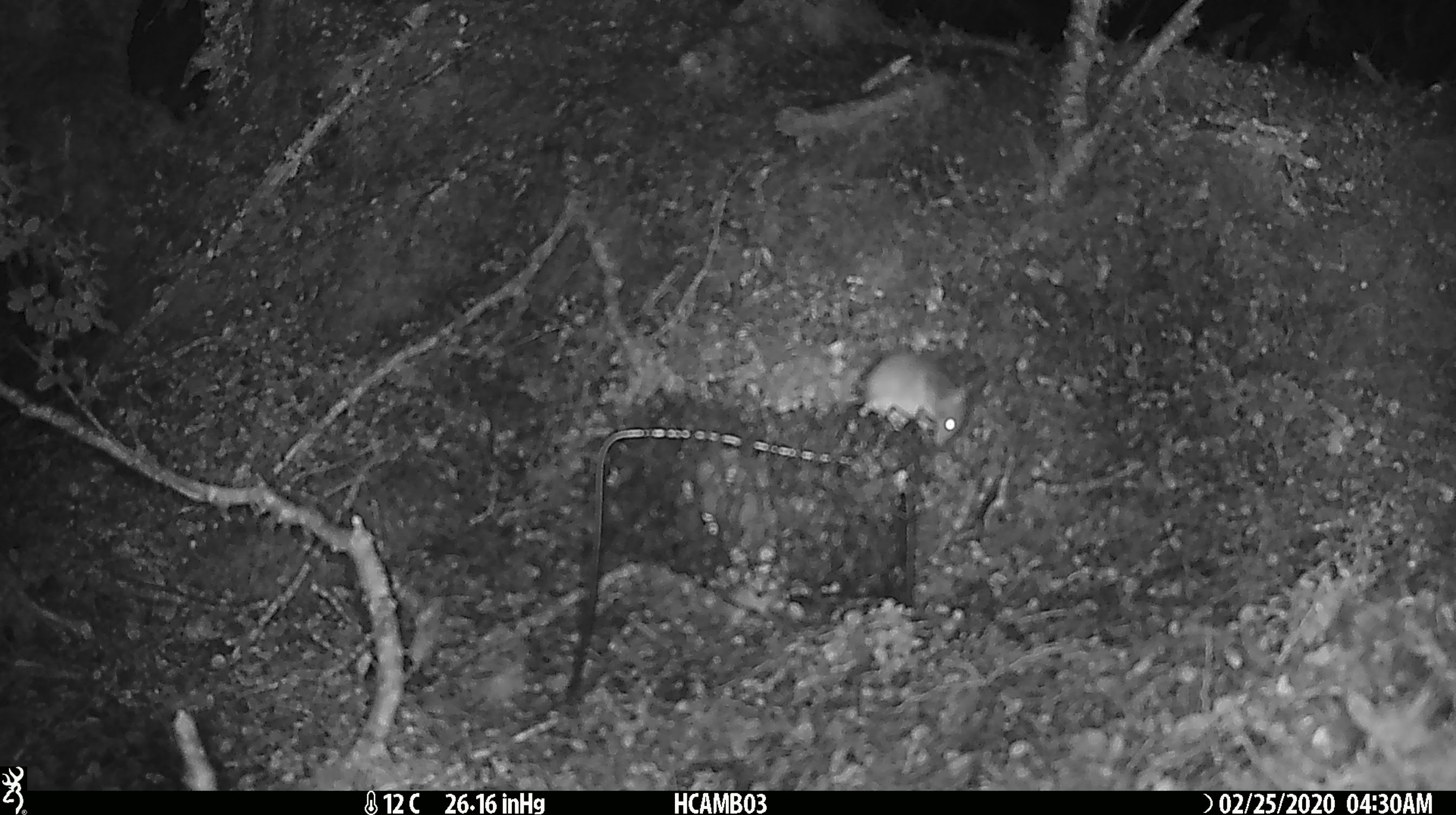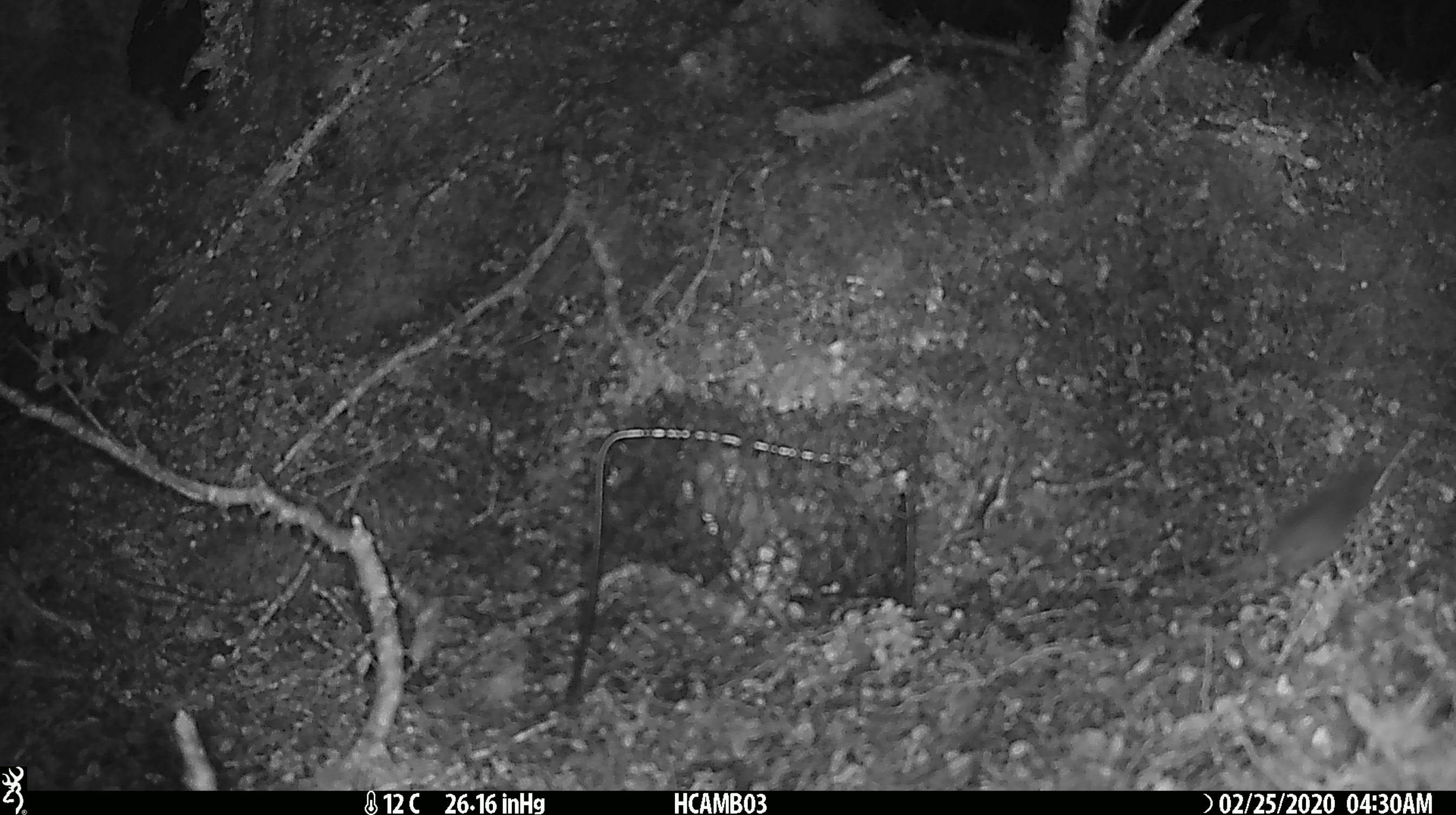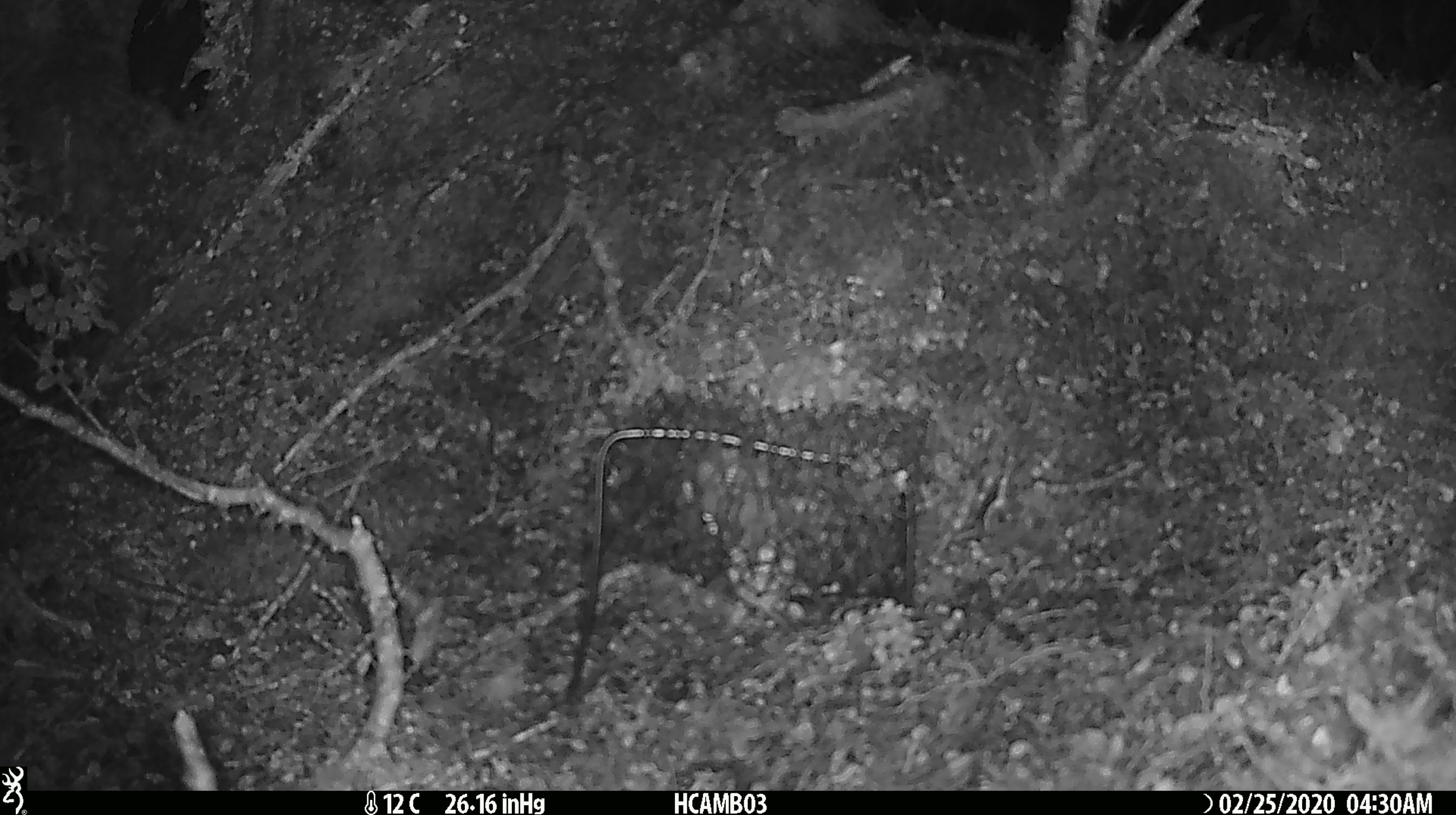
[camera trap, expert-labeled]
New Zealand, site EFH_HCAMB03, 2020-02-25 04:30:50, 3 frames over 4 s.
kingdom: Animalia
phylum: Chordata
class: Mammalia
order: Rodentia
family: Muridae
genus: Mus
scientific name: Mus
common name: mouse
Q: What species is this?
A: Mouse (Mus).